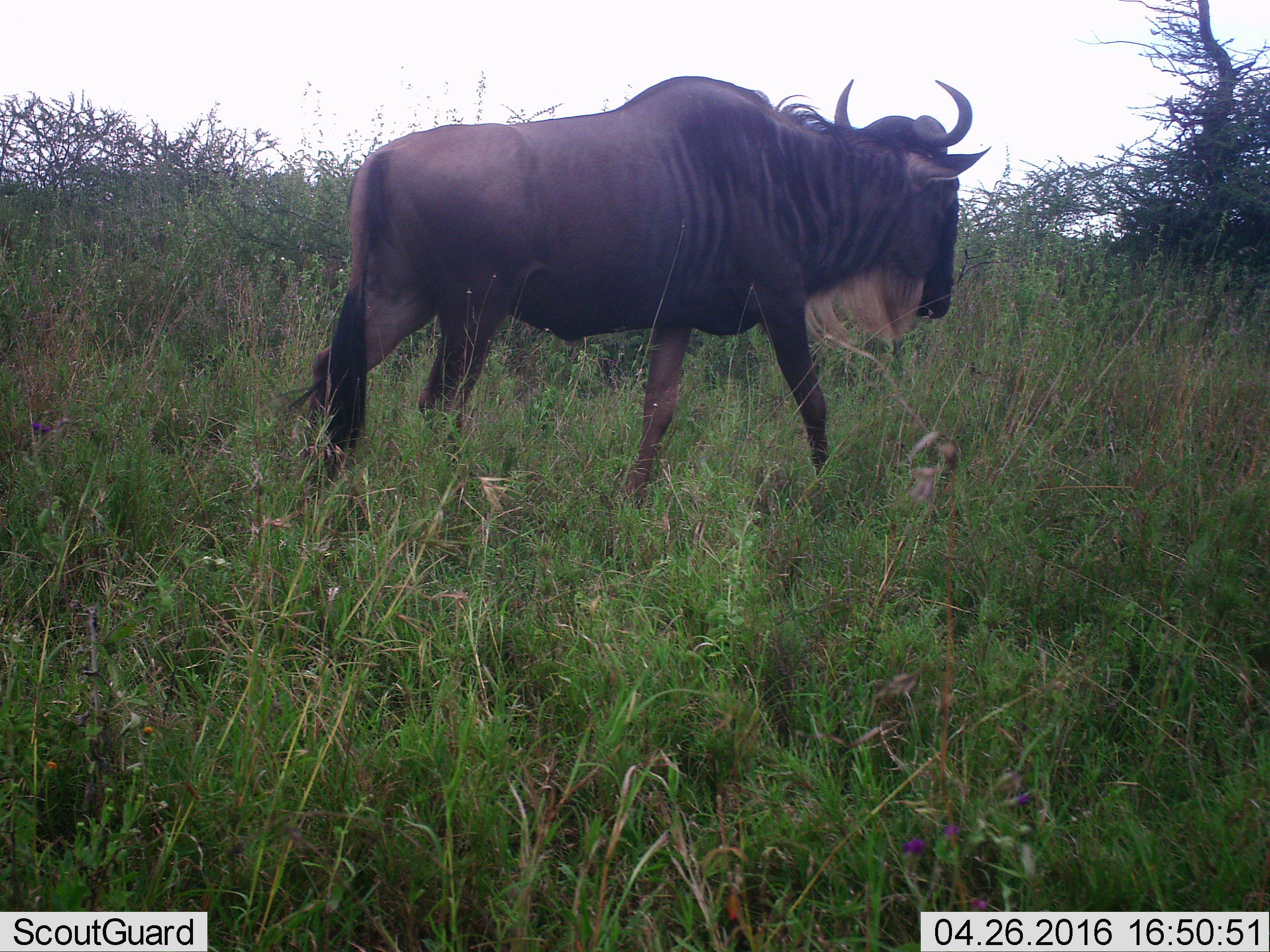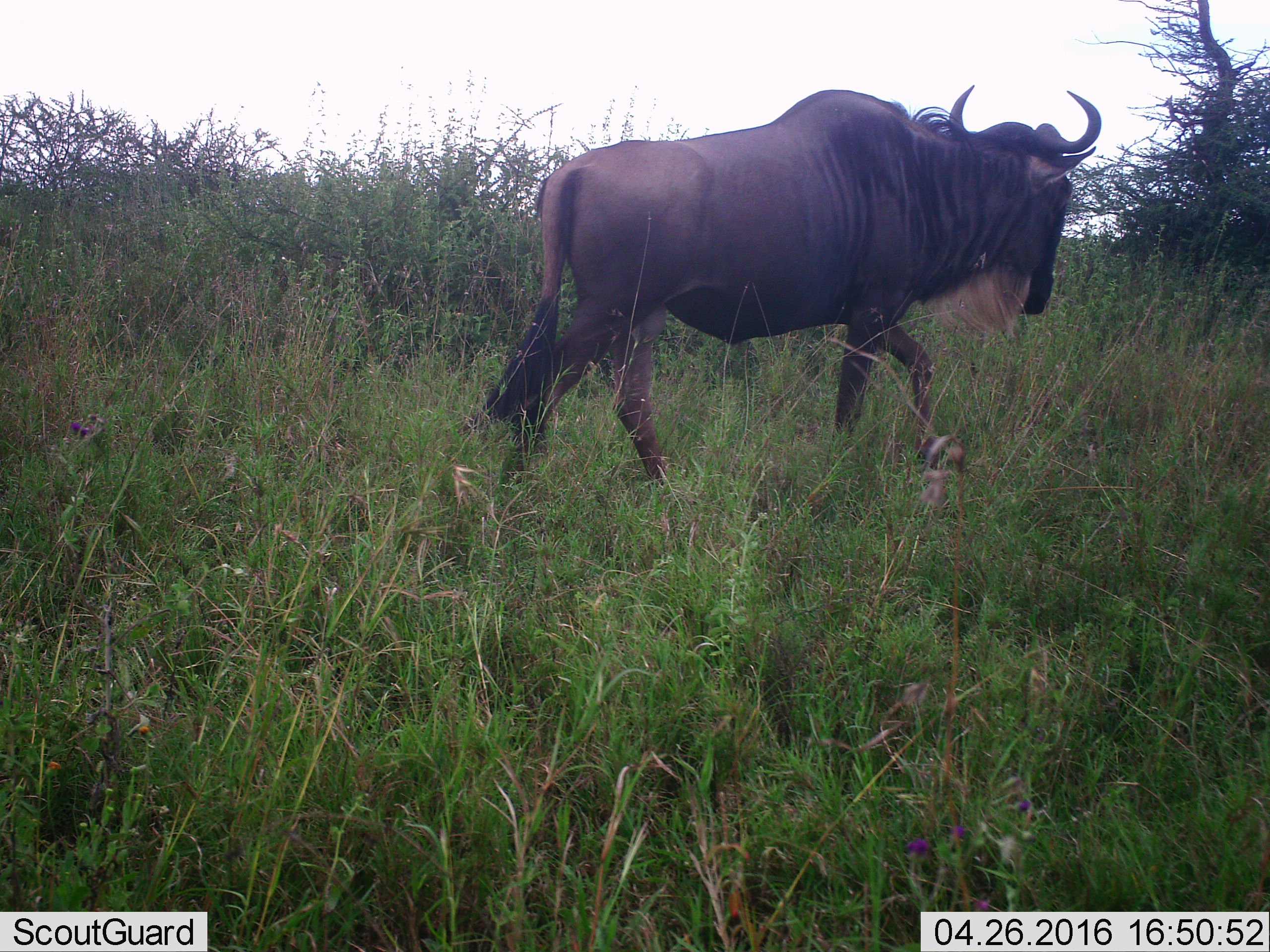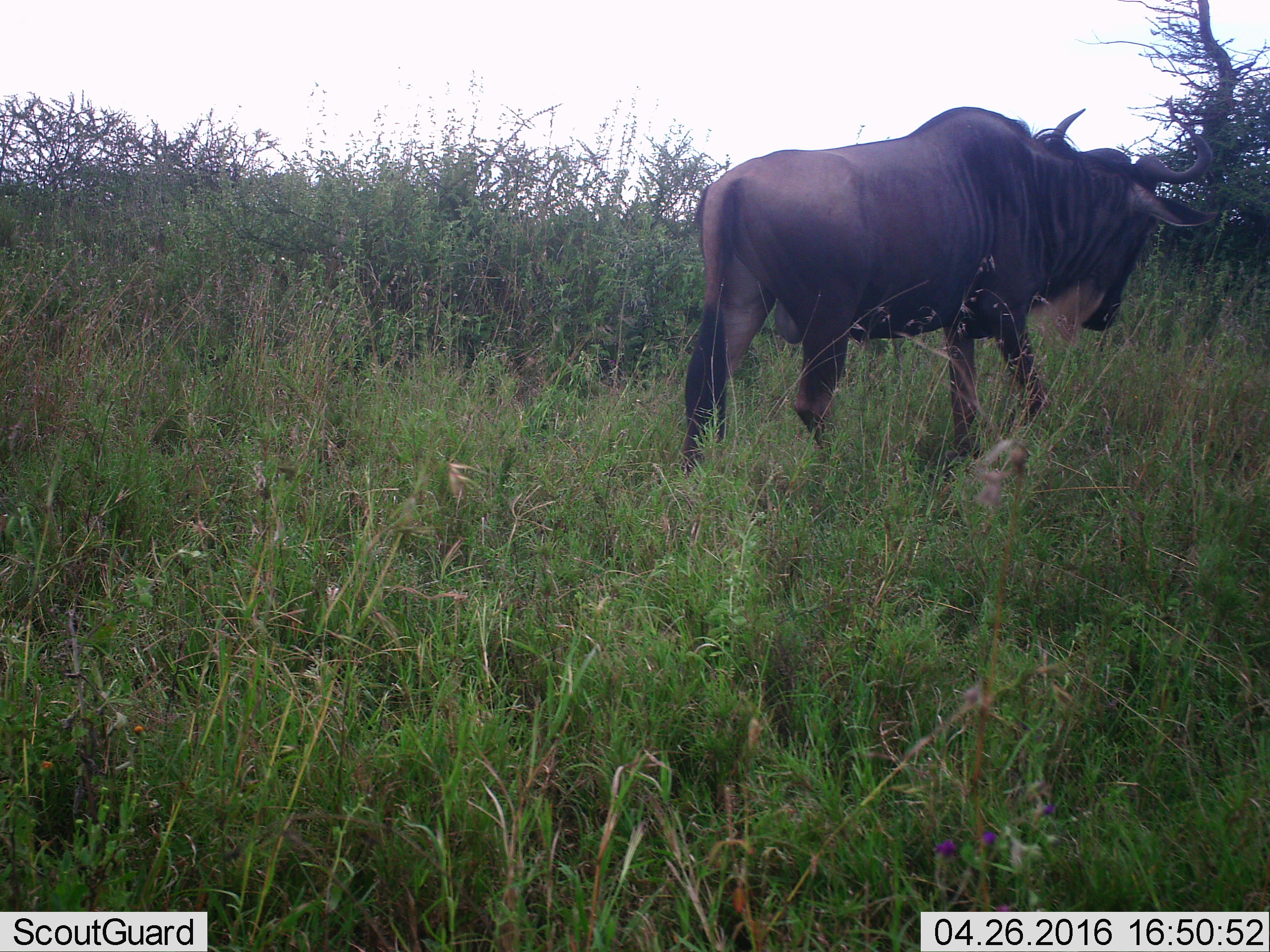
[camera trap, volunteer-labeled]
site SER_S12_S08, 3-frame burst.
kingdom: Animalia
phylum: Chordata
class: Mammalia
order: Artiodactyla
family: Bovidae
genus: Connochaetes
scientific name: Connochaetes taurinus taurinus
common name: blue wildebeest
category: wildebeestblue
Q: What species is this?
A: Wildebeestblue (blue wildebeest) (Connochaetes taurinus taurinus).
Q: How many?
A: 1.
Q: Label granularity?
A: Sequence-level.